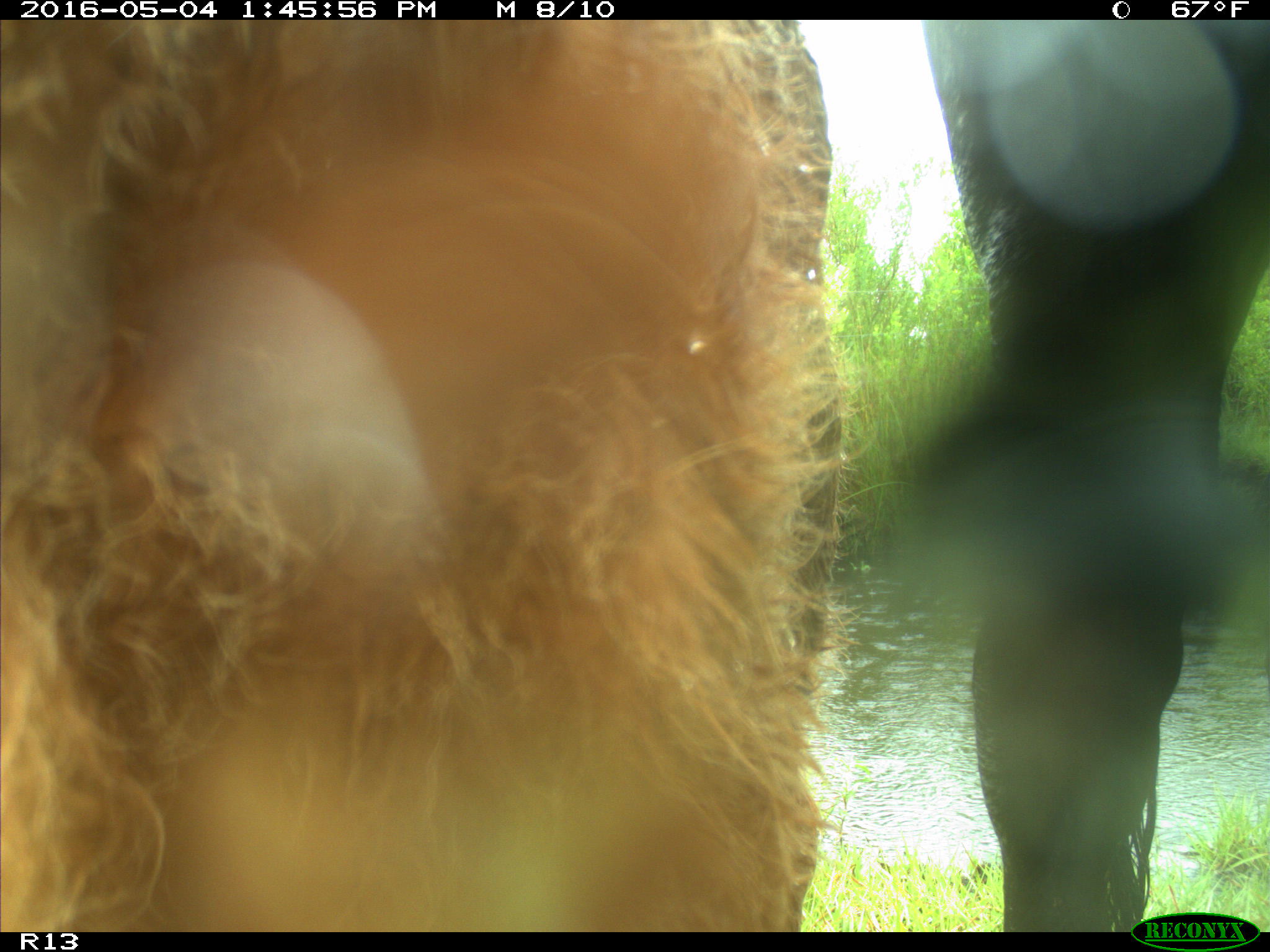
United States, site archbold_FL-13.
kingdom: Animalia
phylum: Chordata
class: Mammalia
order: Artiodactyla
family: Bovidae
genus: Bos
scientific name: Bos taurus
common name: domestic cow